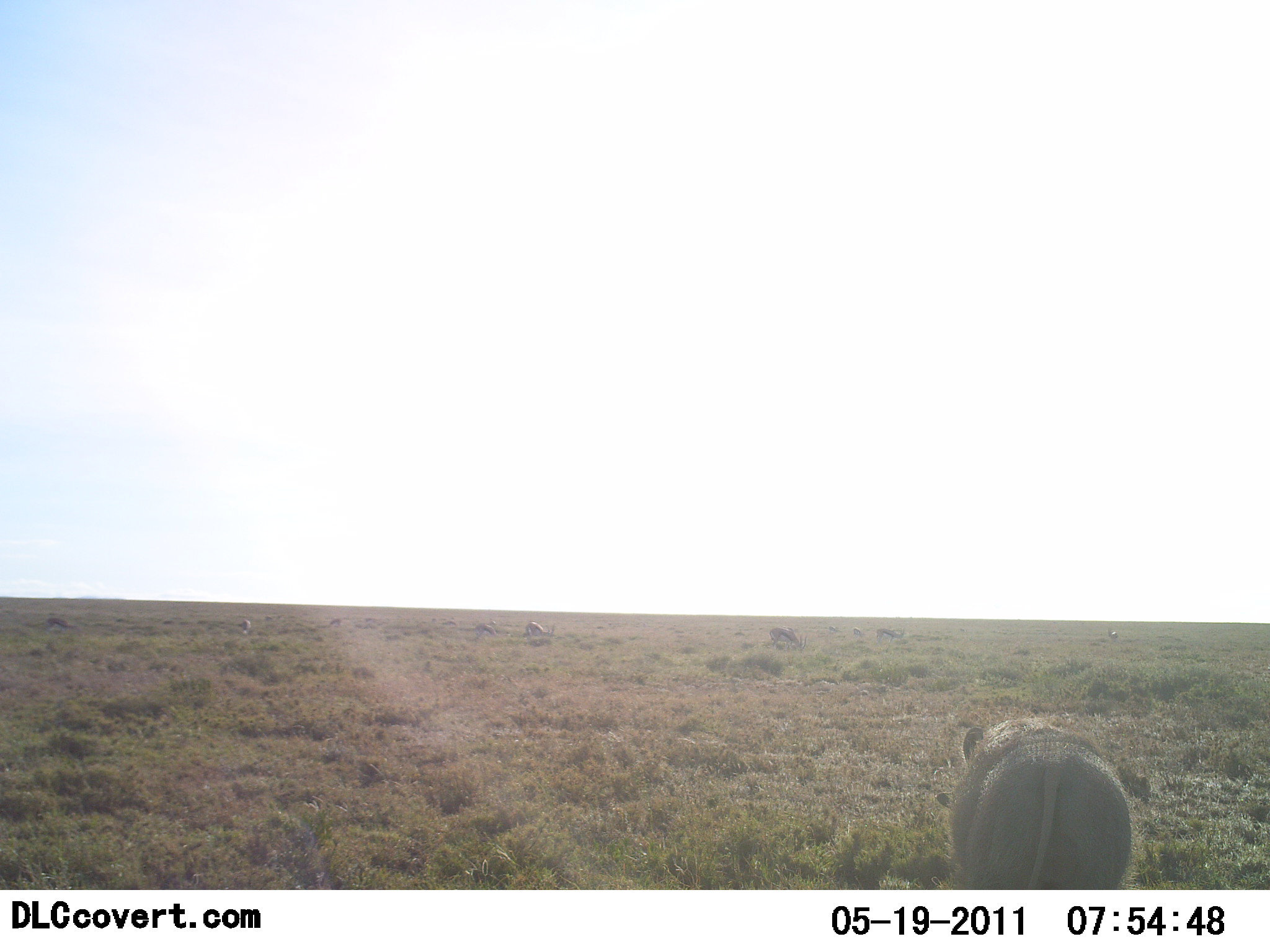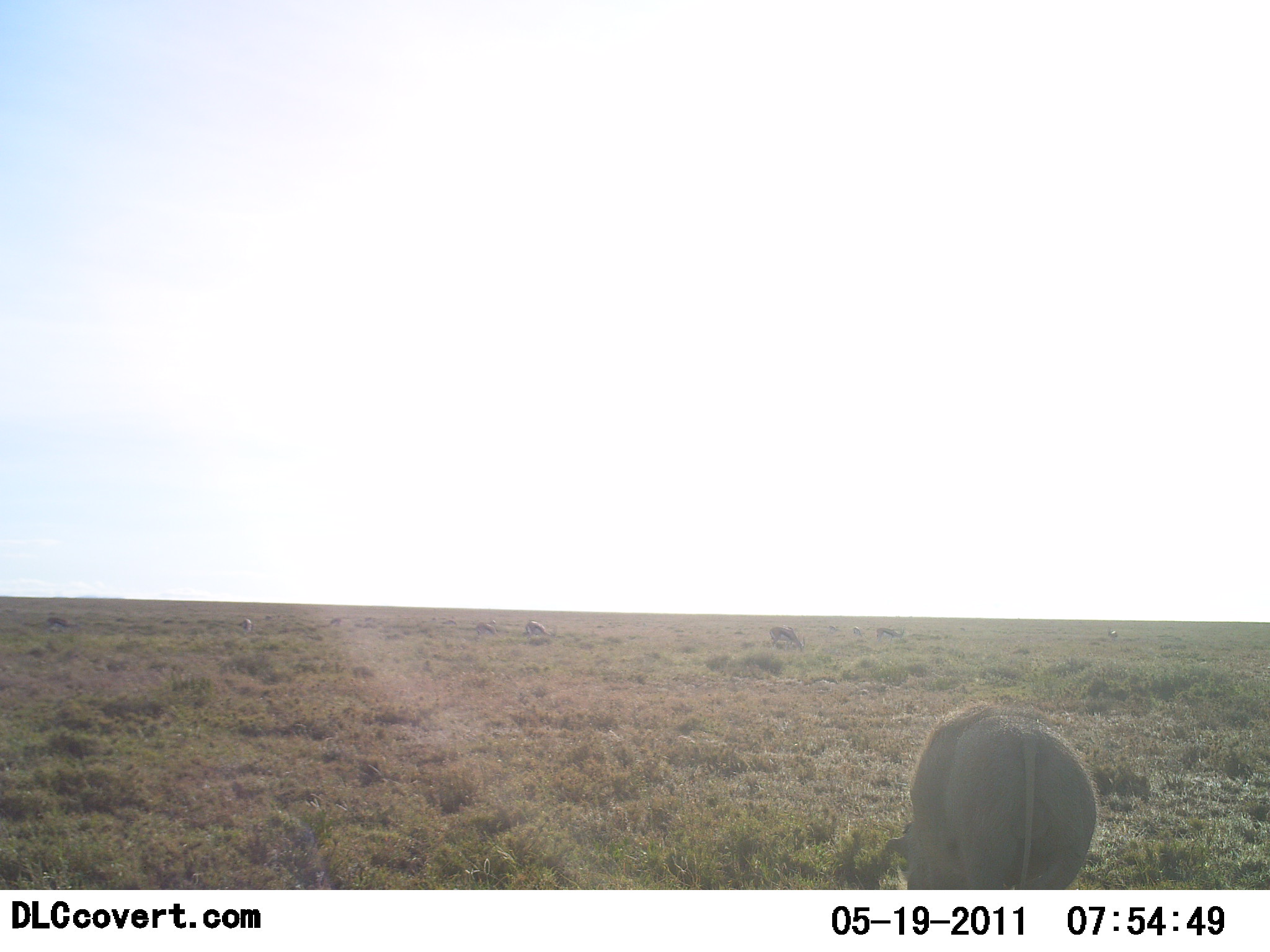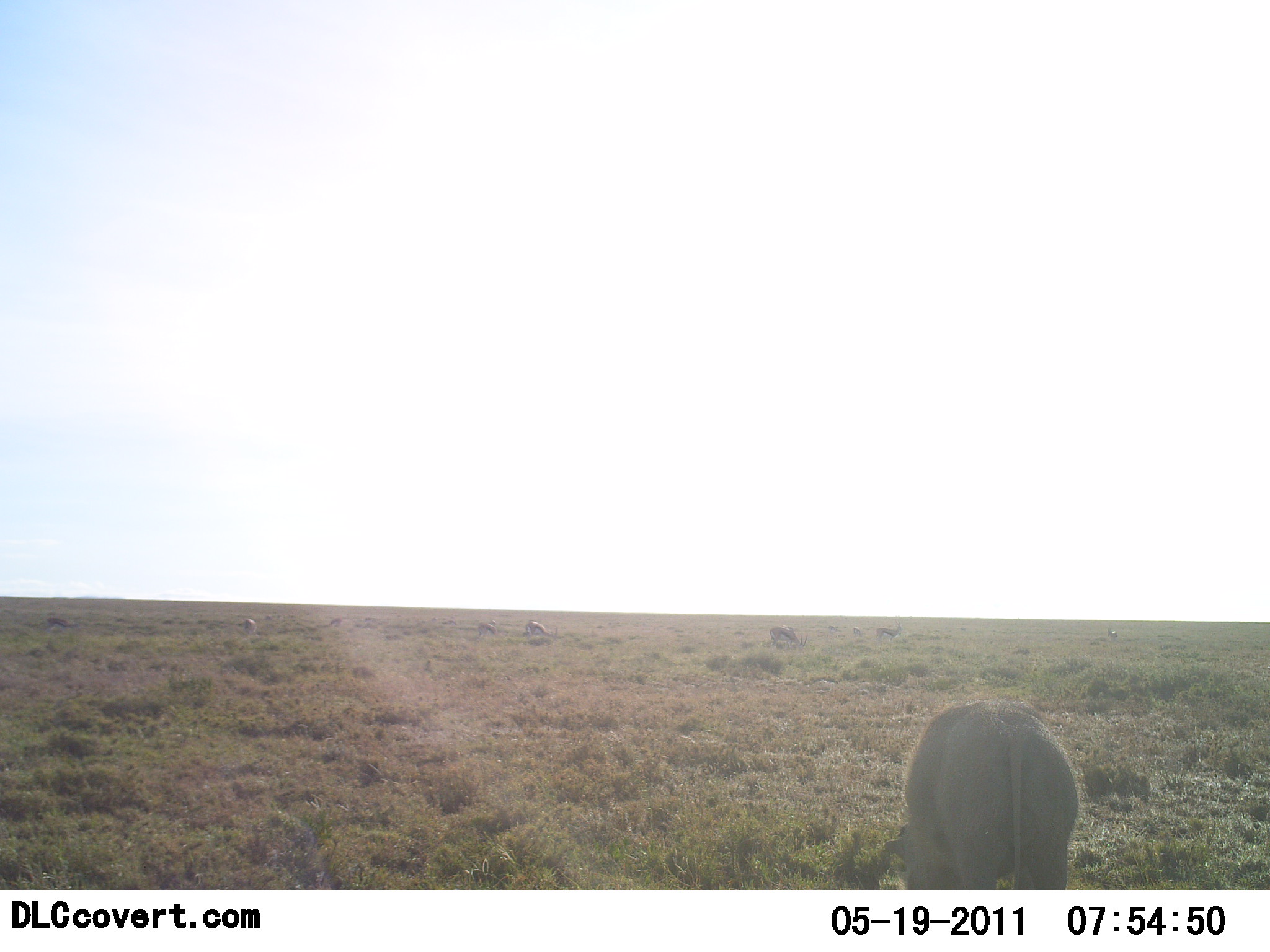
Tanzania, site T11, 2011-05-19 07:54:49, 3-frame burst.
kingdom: Animalia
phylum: Chordata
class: Mammalia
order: Artiodactyla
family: Suidae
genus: Phacochoerus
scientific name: Phacochoerus africanus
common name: warthog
Warthog (Phacochoerus africanus), count 1. Behavior (volunteer vote fractions): standing 23%, resting 0%, moving 46%, interacting 0%. Young present (vote fraction): 0%. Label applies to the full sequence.